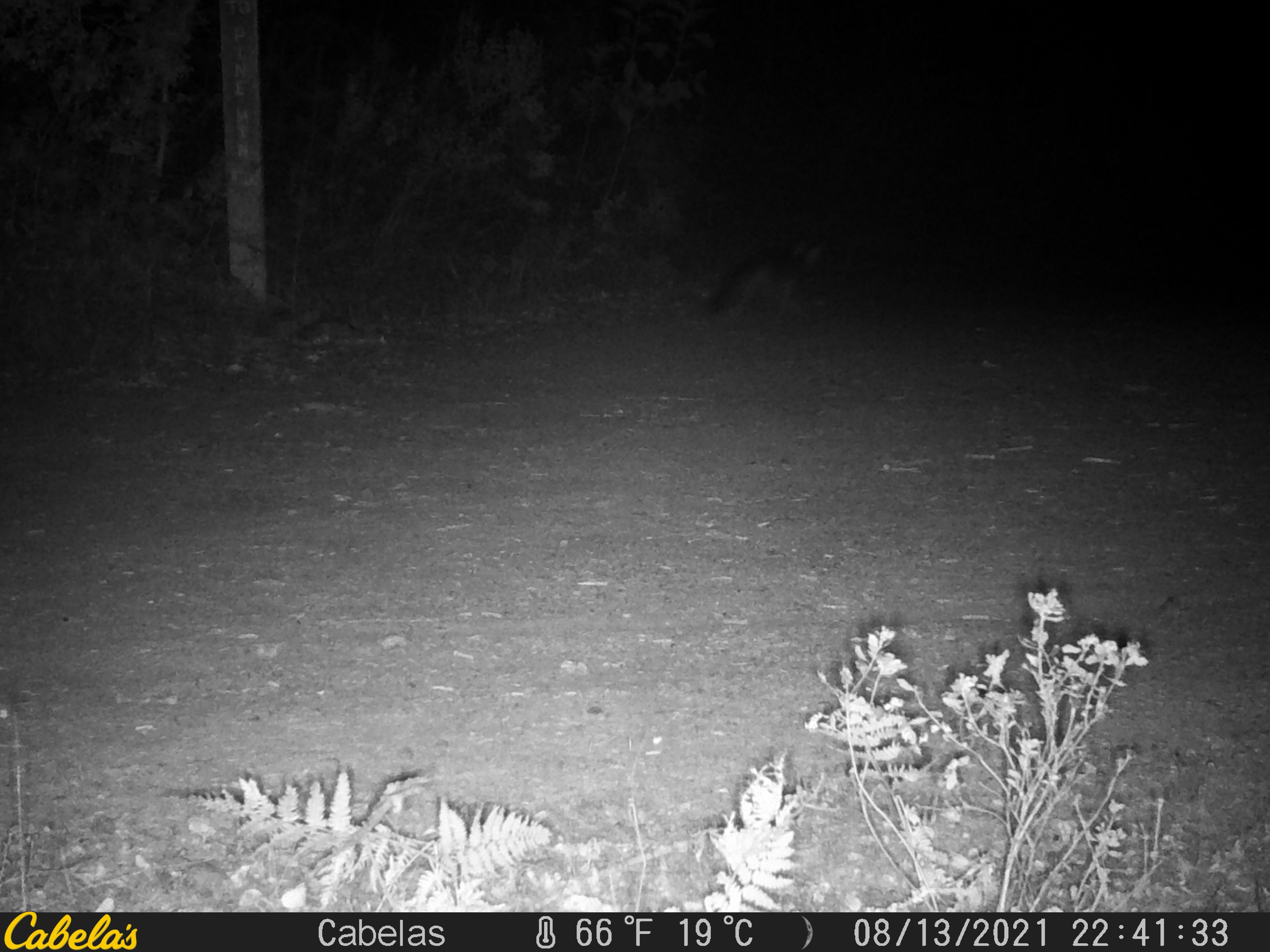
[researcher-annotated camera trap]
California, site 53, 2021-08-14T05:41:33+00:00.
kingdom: Animalia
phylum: Chordata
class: Mammalia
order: Carnivora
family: Canidae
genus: Urocyon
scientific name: Urocyon cinereoargenteus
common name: gray fox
Gray fox (Urocyon cinereoargenteus).